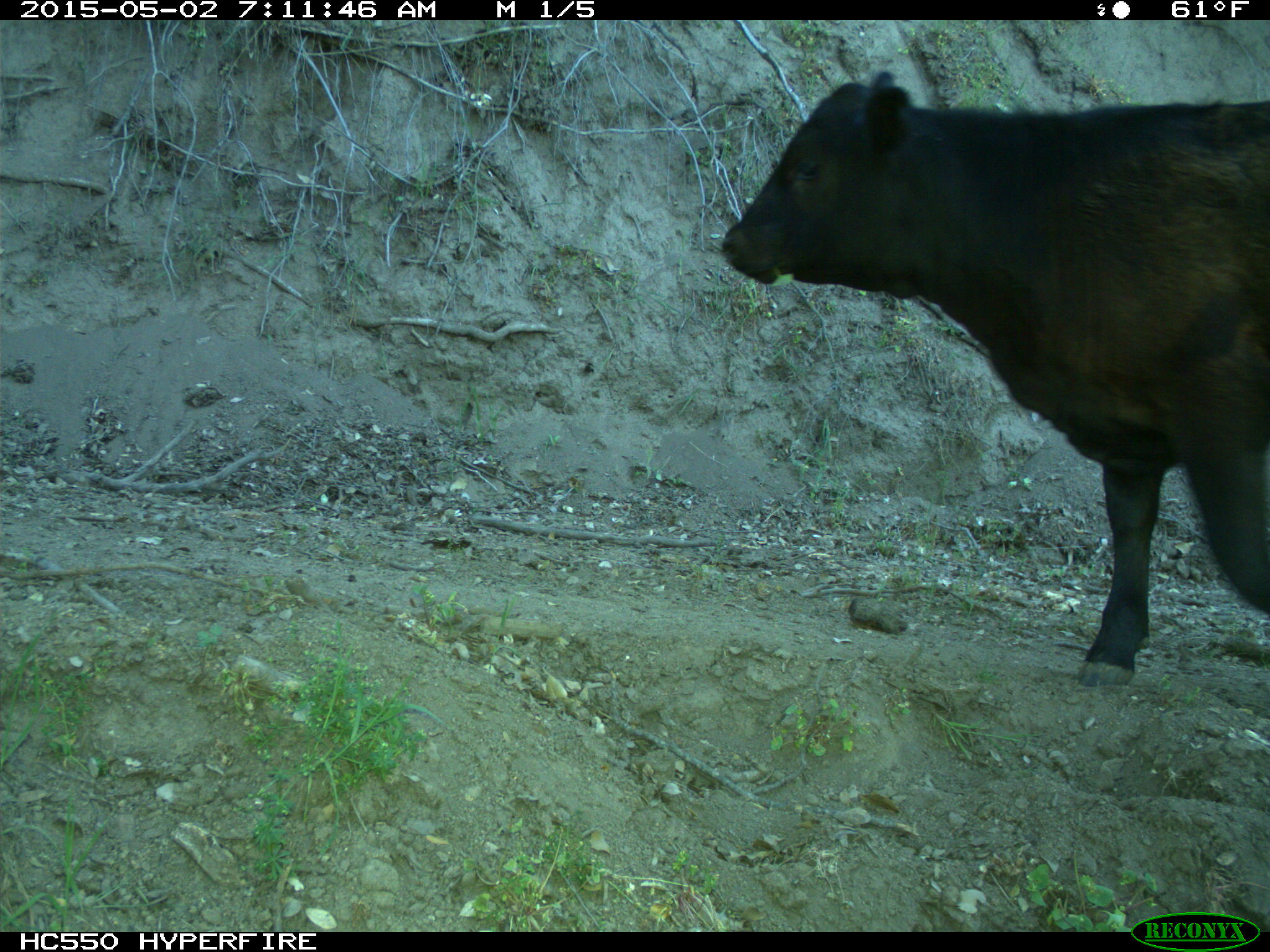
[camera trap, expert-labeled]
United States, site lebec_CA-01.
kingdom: Animalia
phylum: Chordata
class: Mammalia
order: Artiodactyla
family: Bovidae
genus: Bos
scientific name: Bos taurus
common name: domestic cow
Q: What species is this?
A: Bos taurus (domestic cow).